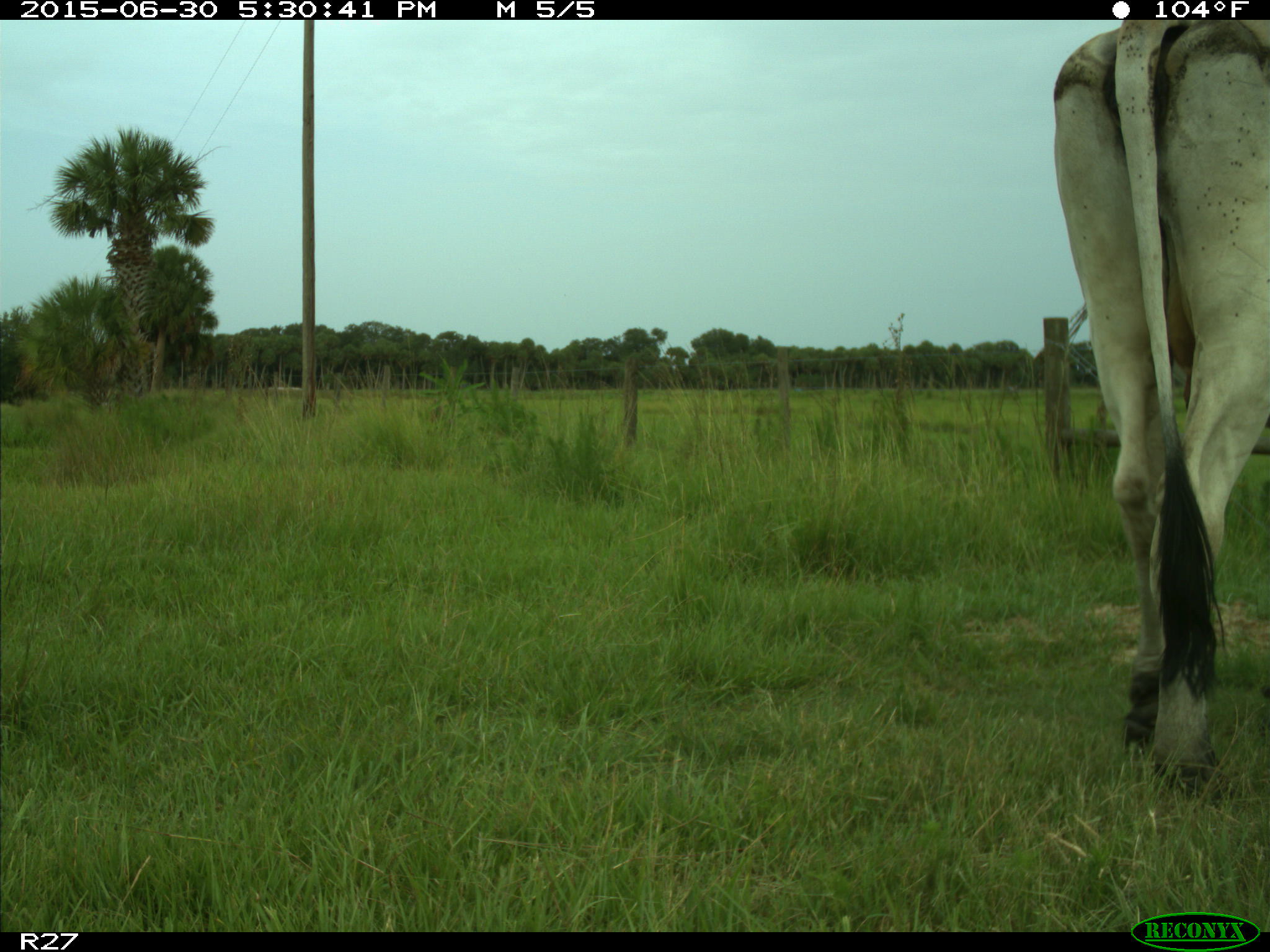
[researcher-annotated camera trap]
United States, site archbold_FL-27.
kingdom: Animalia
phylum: Chordata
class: Mammalia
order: Artiodactyla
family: Bovidae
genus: Bos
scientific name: Bos taurus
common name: domestic cow